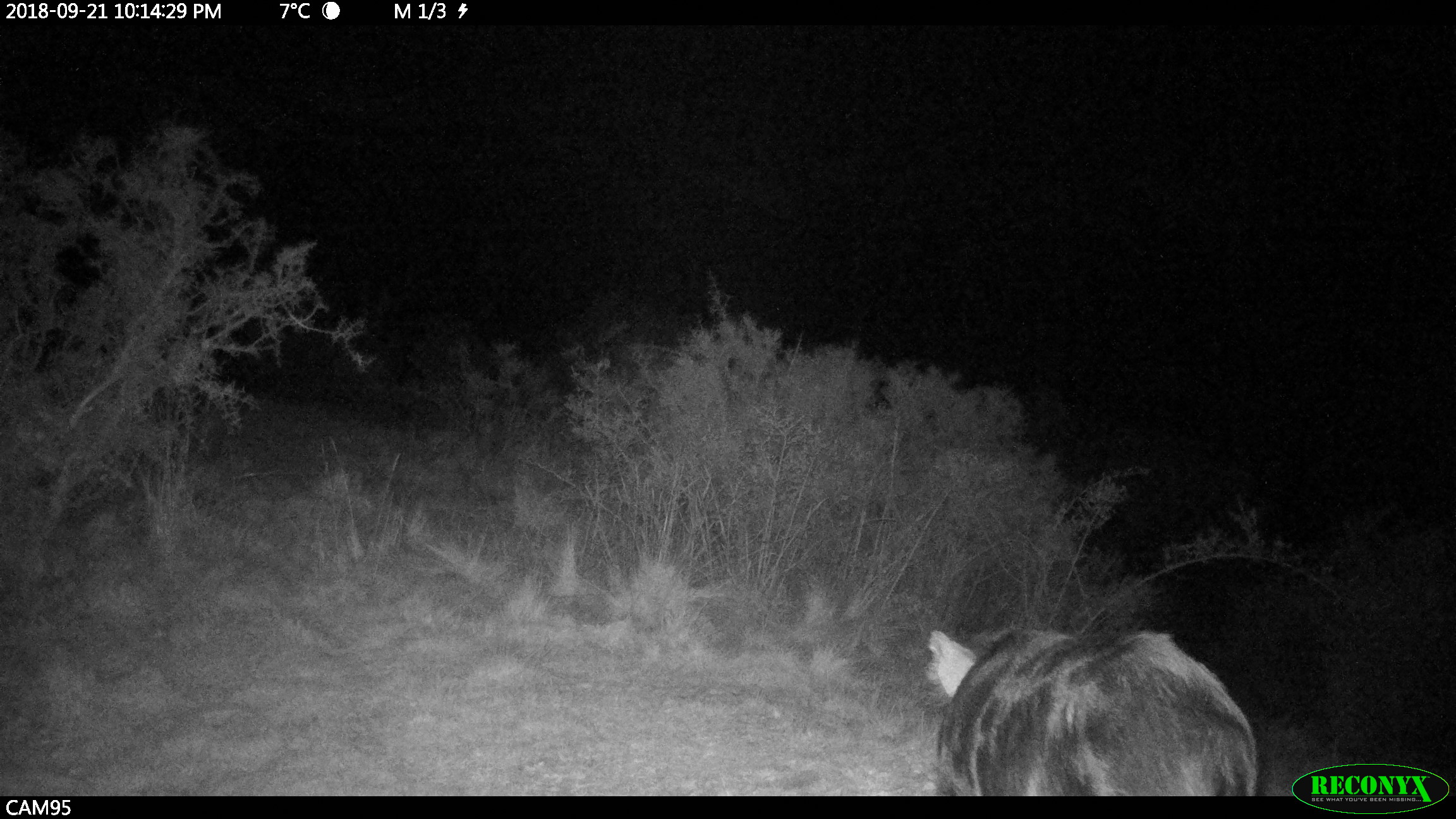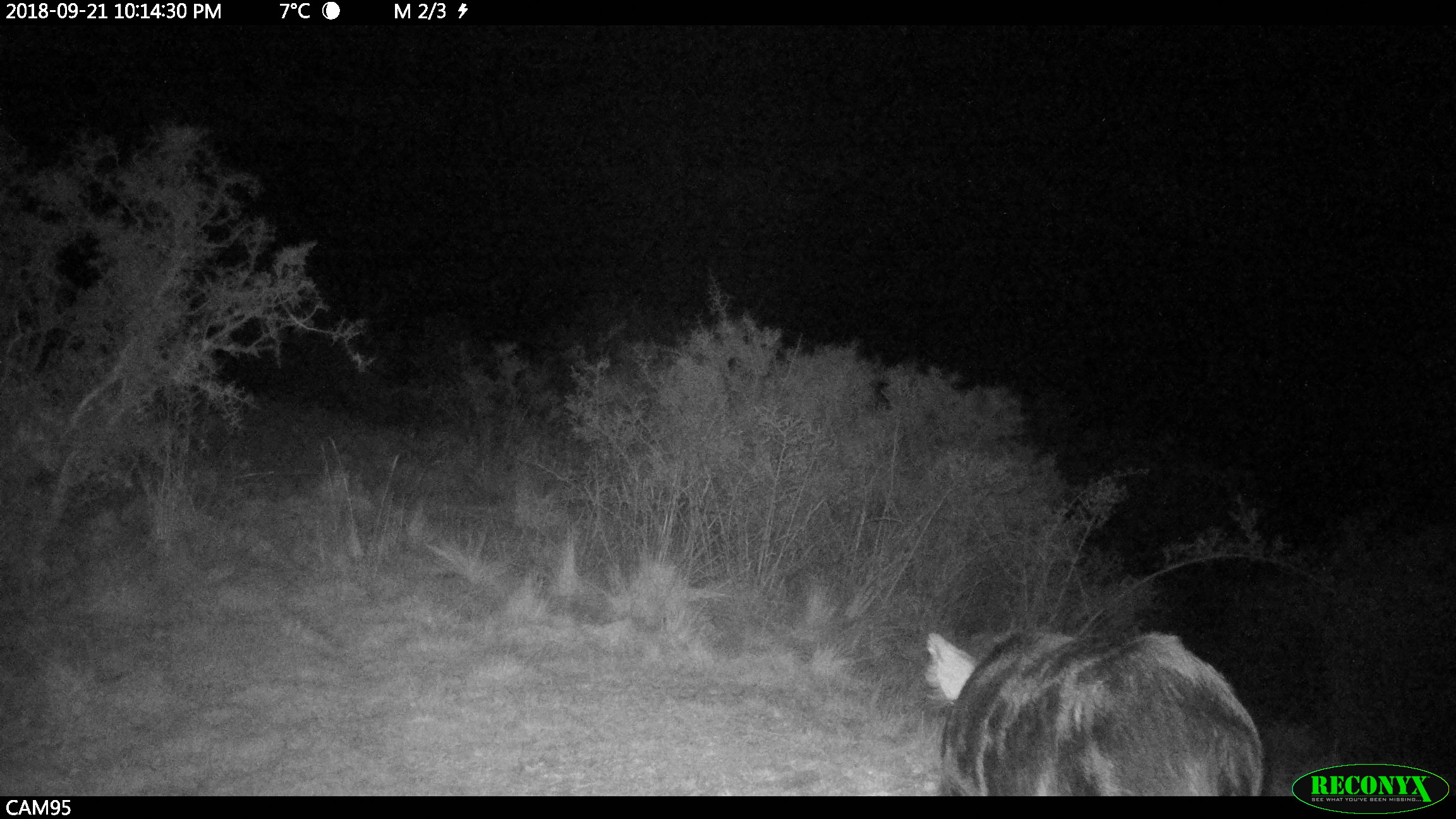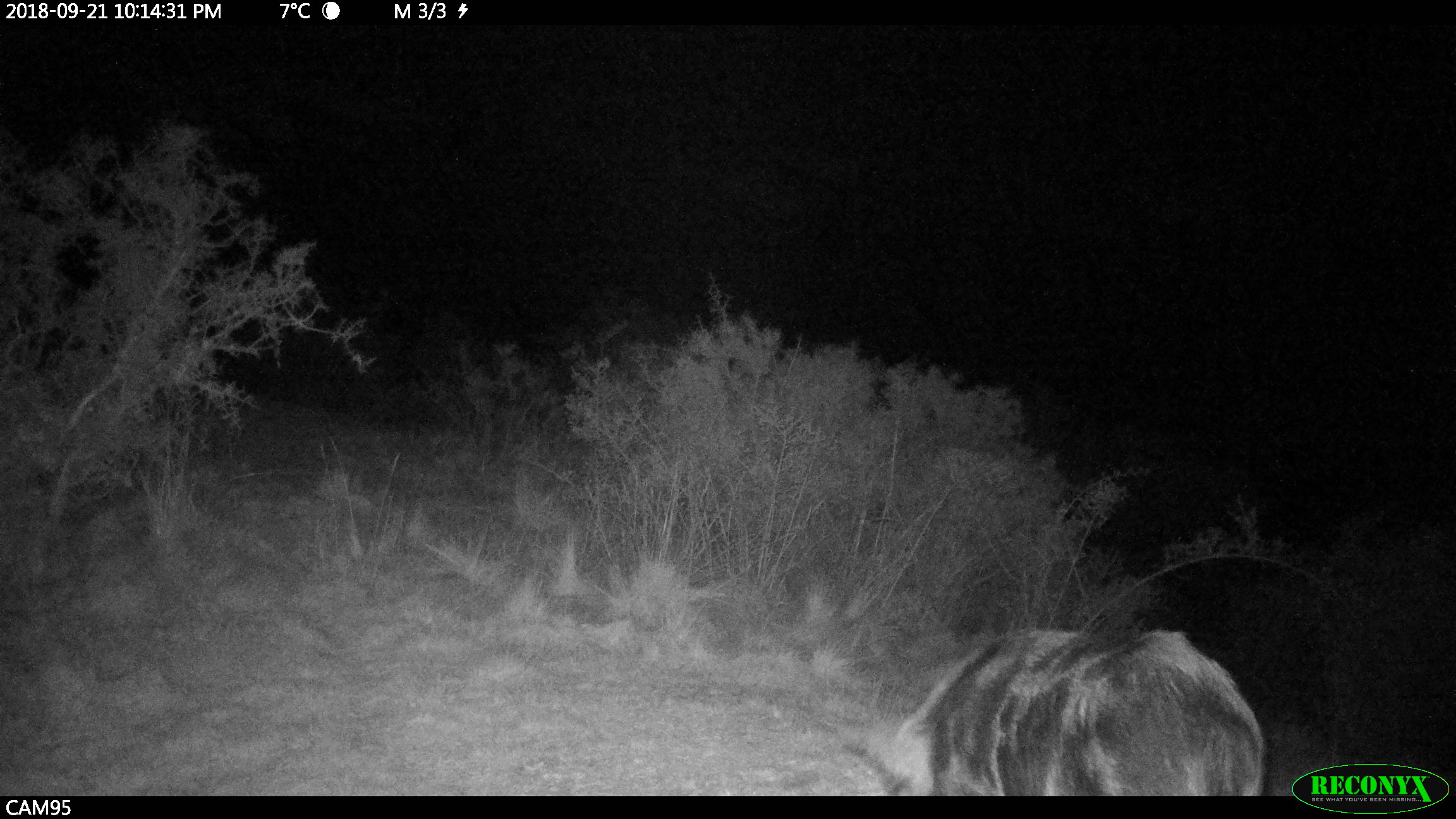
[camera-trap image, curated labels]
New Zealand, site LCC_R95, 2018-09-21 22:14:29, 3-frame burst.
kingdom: Animalia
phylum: Chordata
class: Mammalia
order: Artiodactyla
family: Suidae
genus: Sus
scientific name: Sus scrofa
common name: pig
Pig (Sus scrofa).